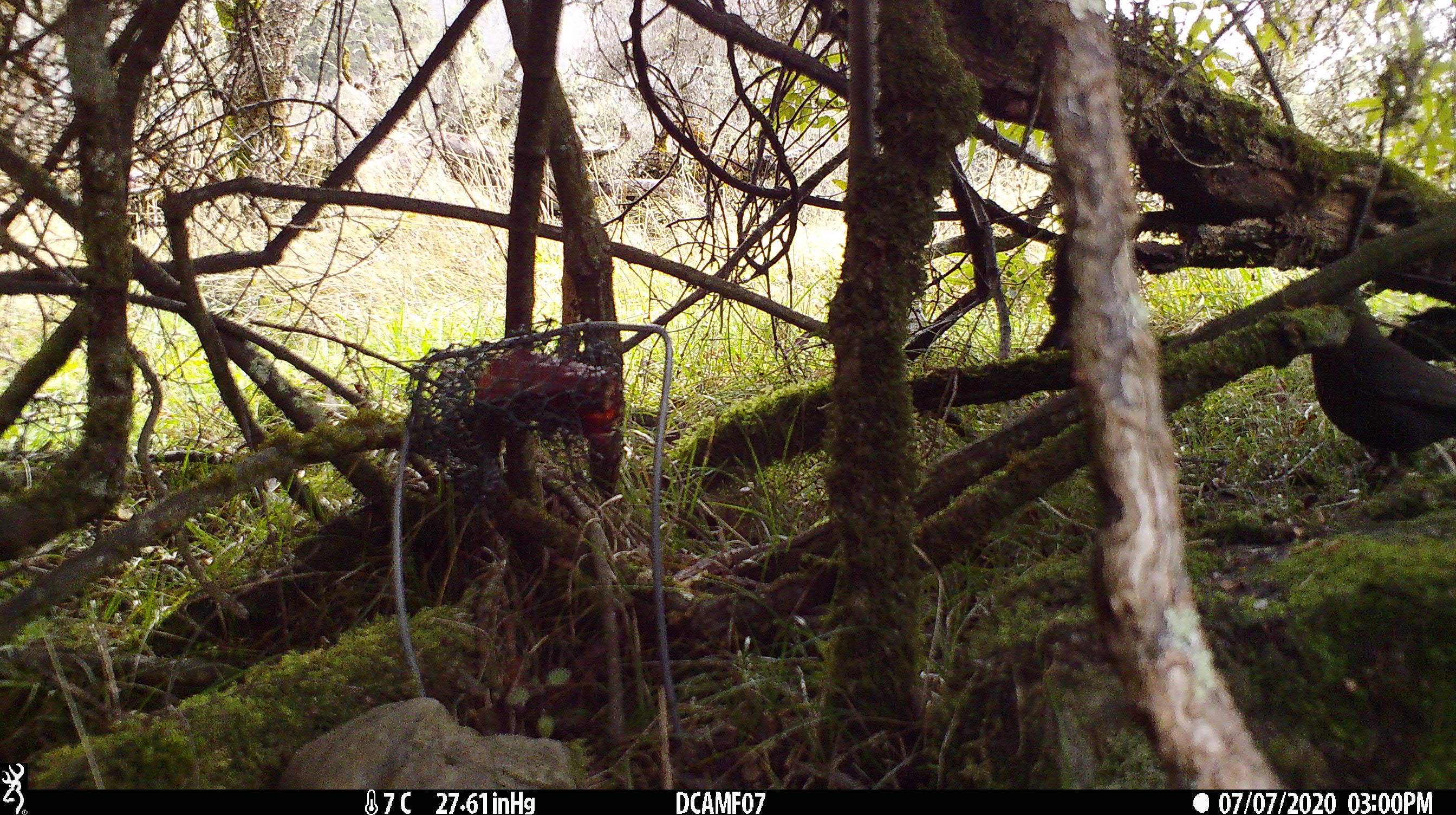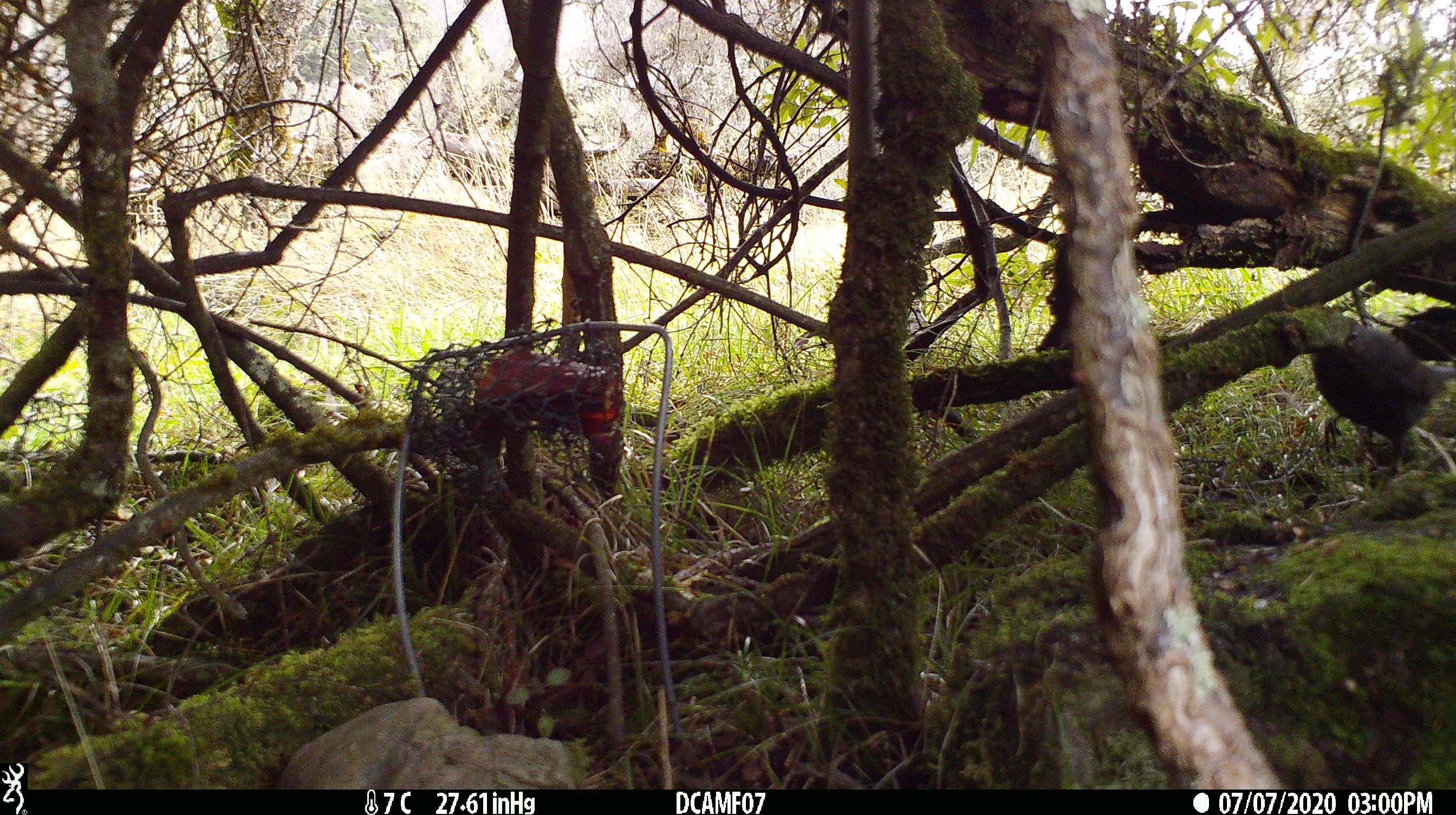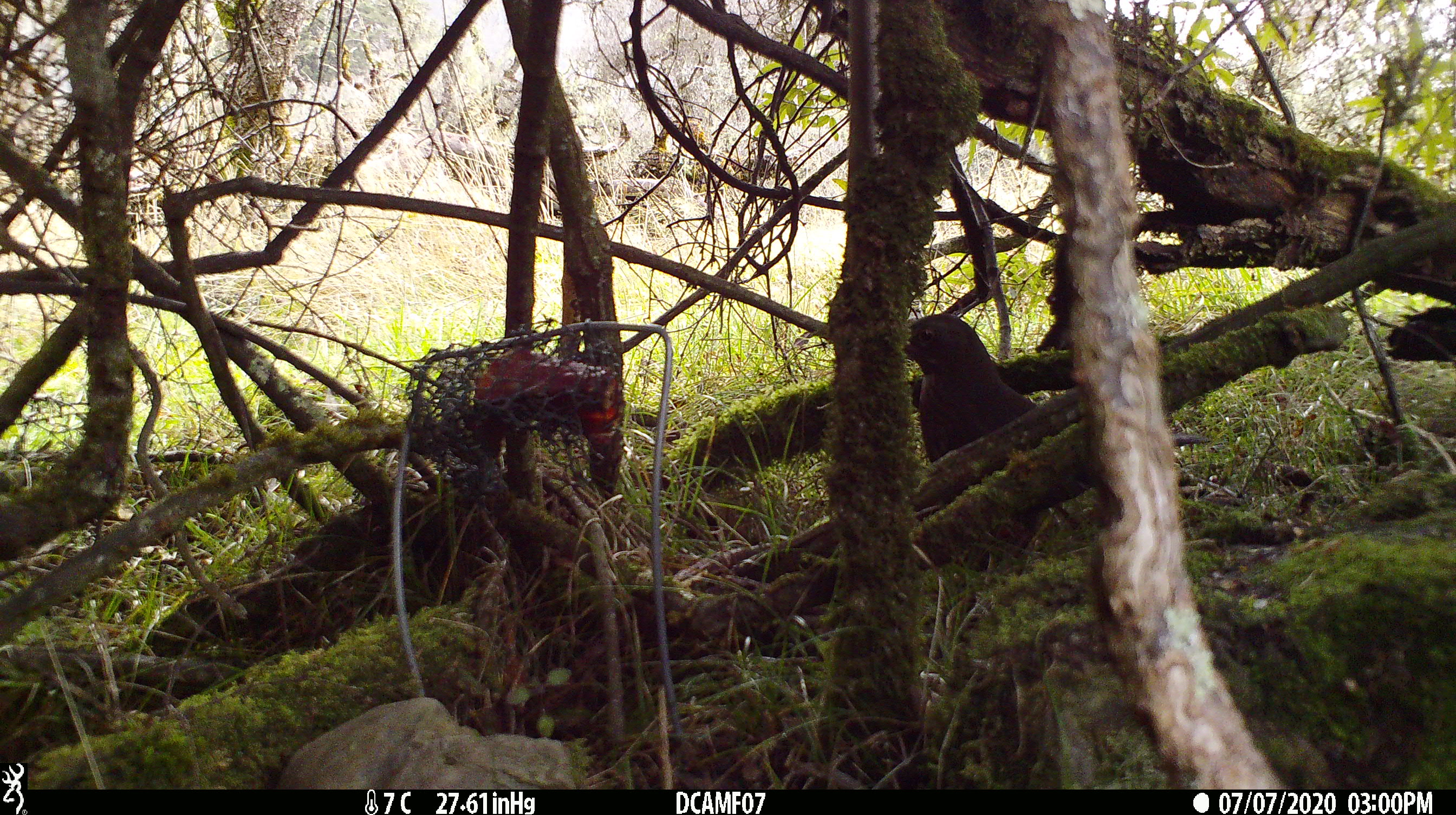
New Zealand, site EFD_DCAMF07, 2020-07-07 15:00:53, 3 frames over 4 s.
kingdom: Animalia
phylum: Chordata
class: Aves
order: Passeriformes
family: Turdidae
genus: Turdus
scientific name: Turdus merula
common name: eurasian blackbird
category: blackbird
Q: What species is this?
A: Blackbird (eurasian blackbird) (Turdus merula).